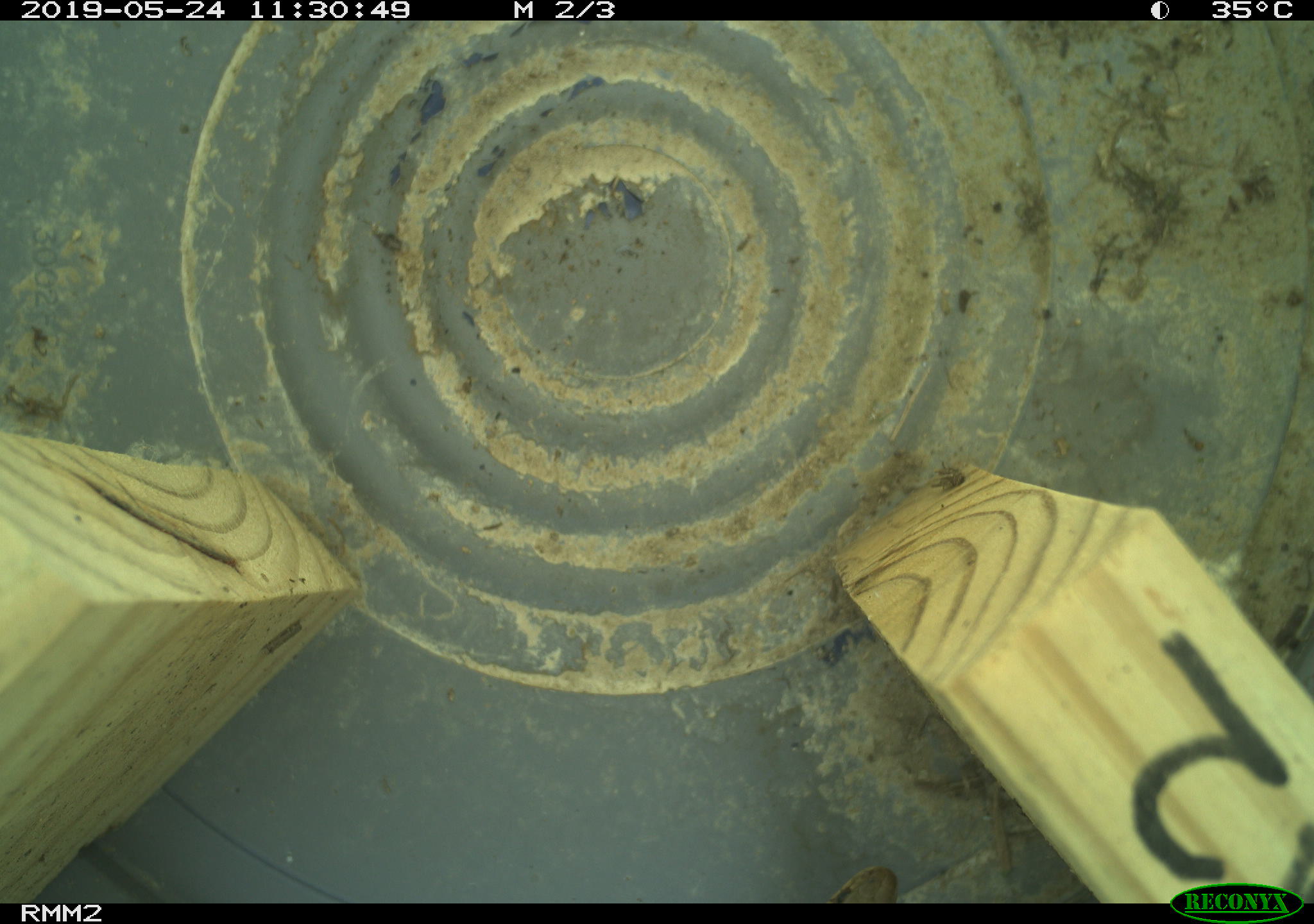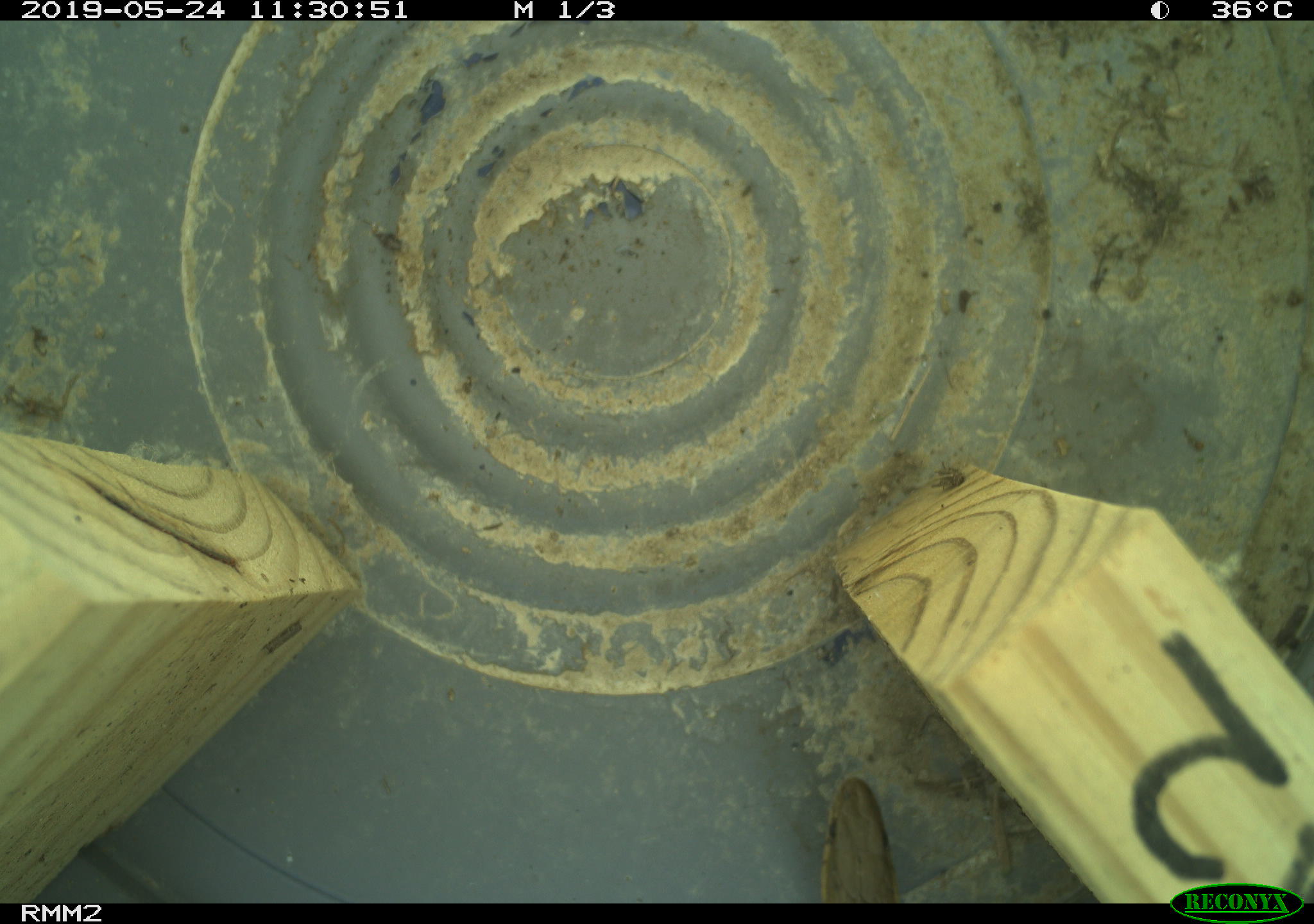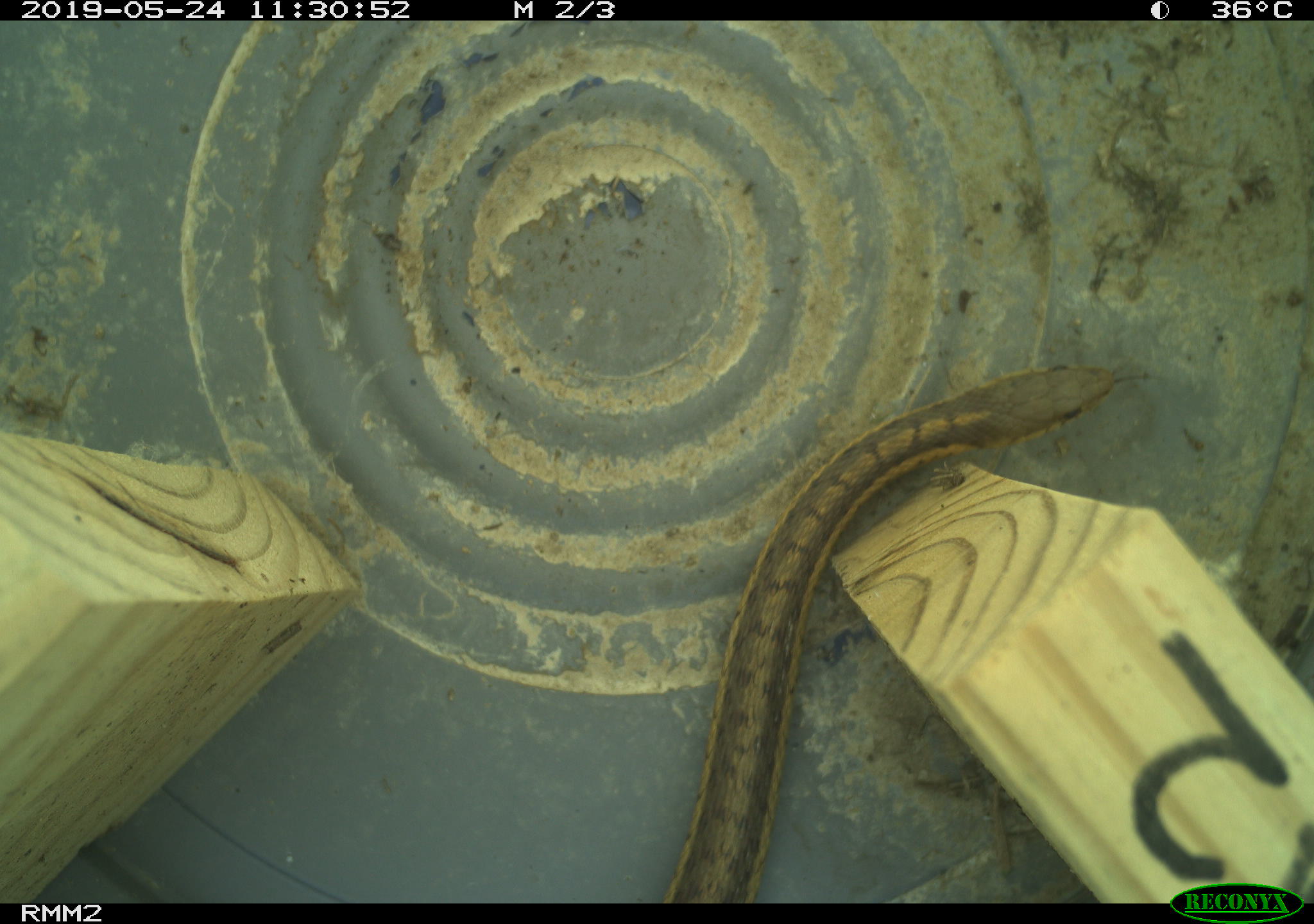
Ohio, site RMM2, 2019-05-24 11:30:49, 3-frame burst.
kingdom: Animalia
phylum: Chordata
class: Reptilia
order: Squamata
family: Colubridae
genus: Thamnophis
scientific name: Thamnophis sirtalis sirtalis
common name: eastern gartersnake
Eastern gartersnake (Thamnophis sirtalis sirtalis).